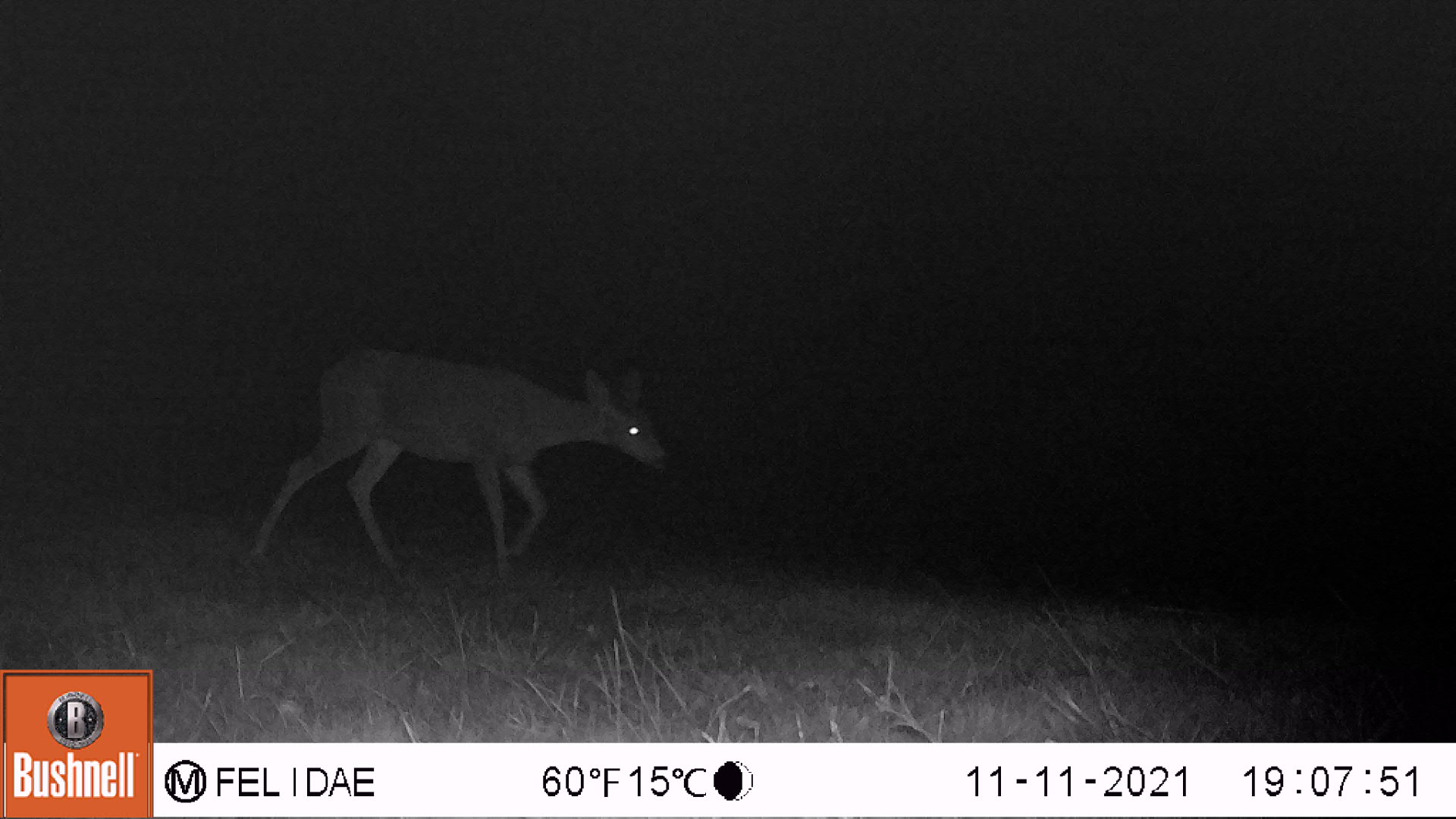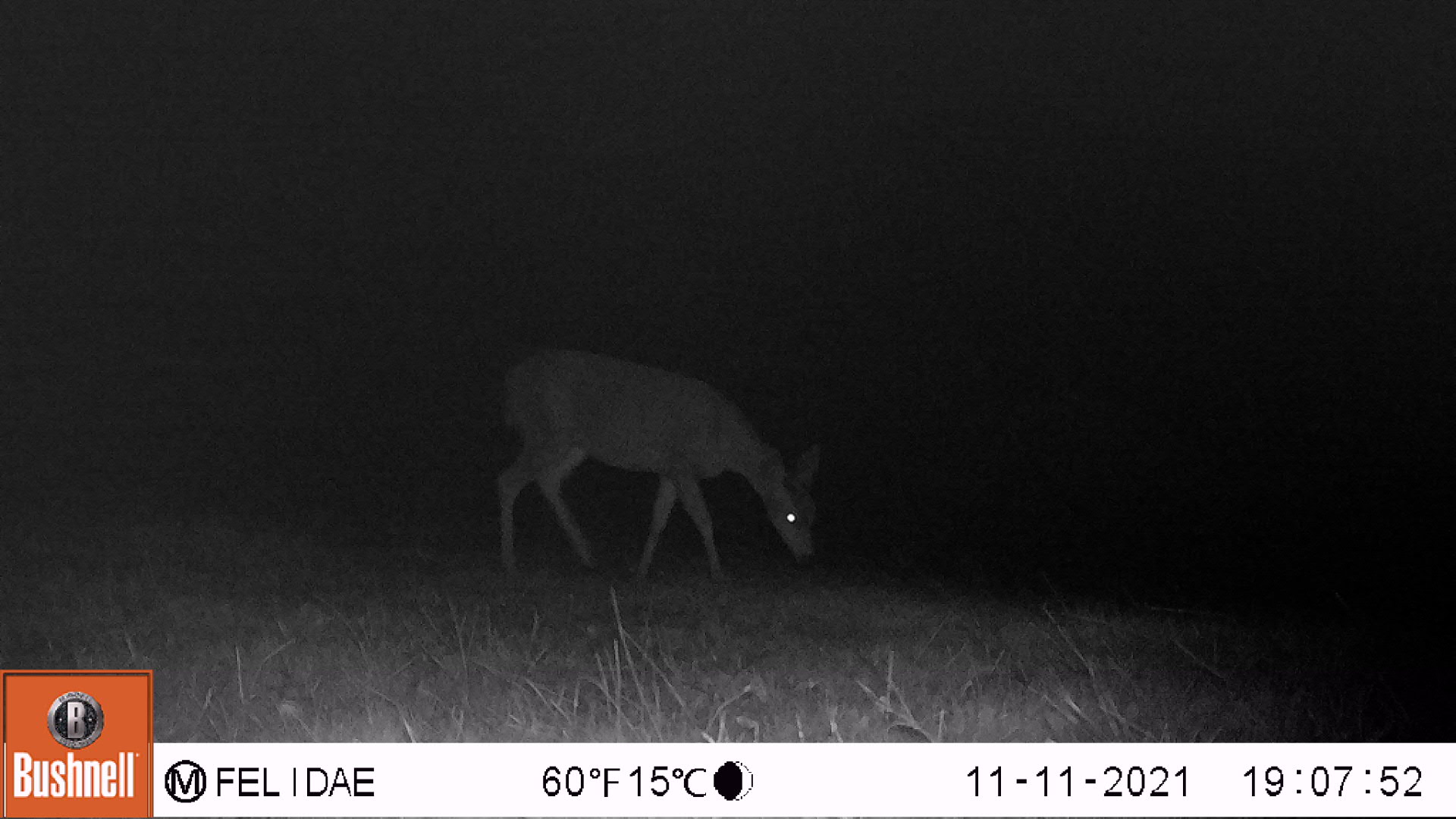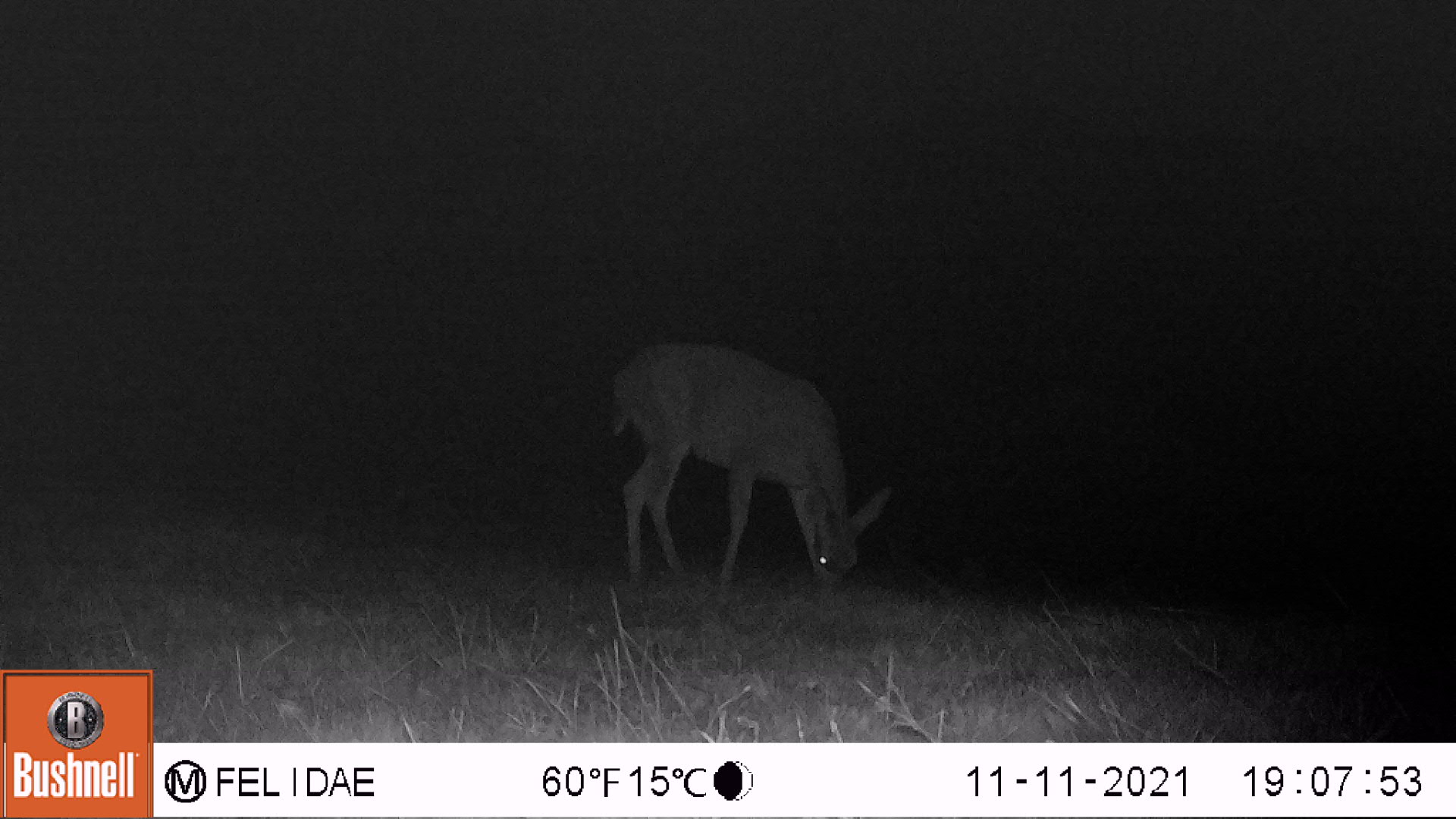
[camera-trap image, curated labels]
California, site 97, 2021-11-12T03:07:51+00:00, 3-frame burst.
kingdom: Animalia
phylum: Chordata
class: Mammalia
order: Artiodactyla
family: Cervidae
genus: Odocoileus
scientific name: Odocoileus hemionus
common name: mule deer